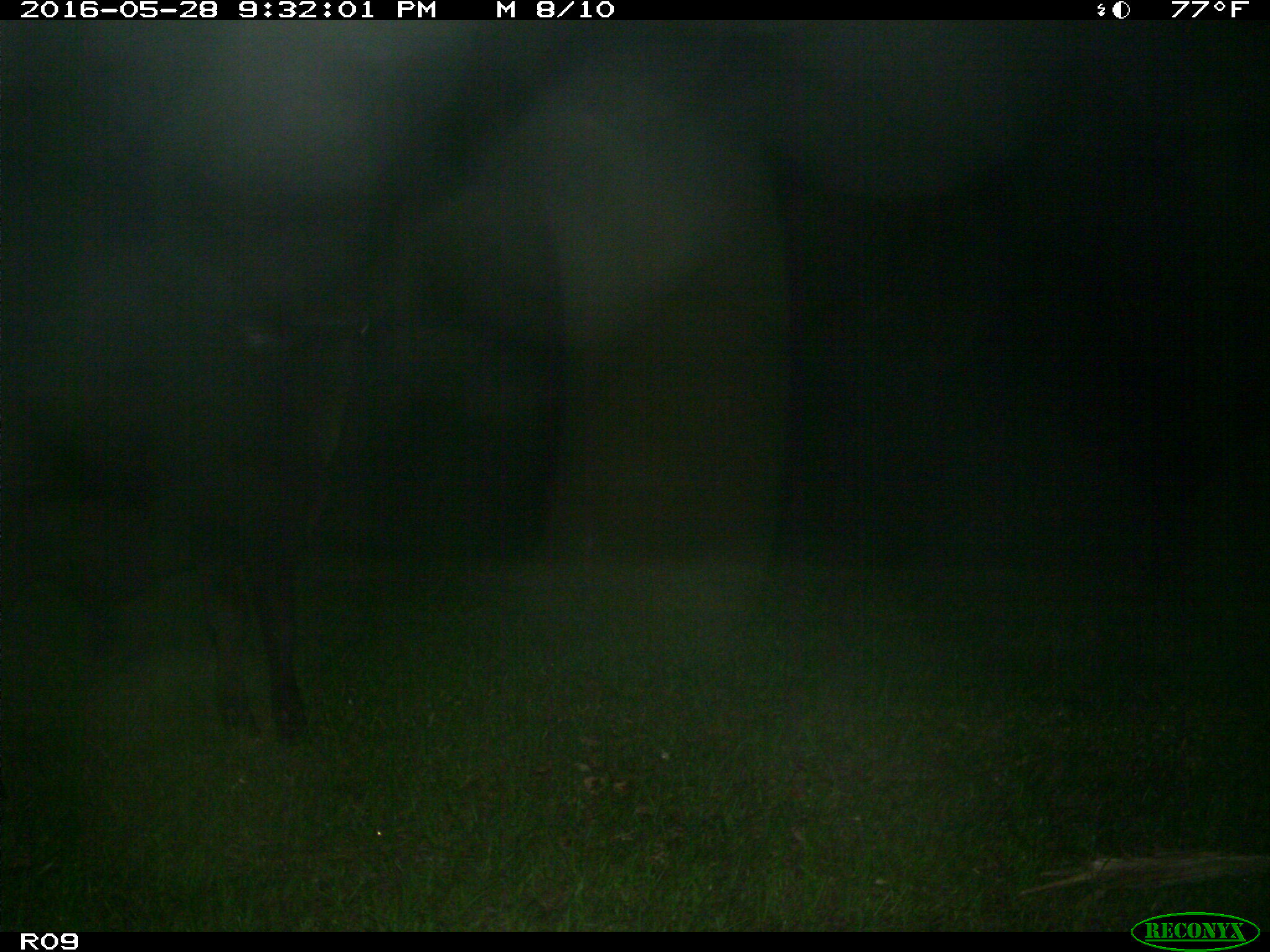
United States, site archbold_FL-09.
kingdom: Animalia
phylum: Chordata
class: Mammalia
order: Artiodactyla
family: Bovidae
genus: Bos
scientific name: Bos taurus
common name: domestic cow